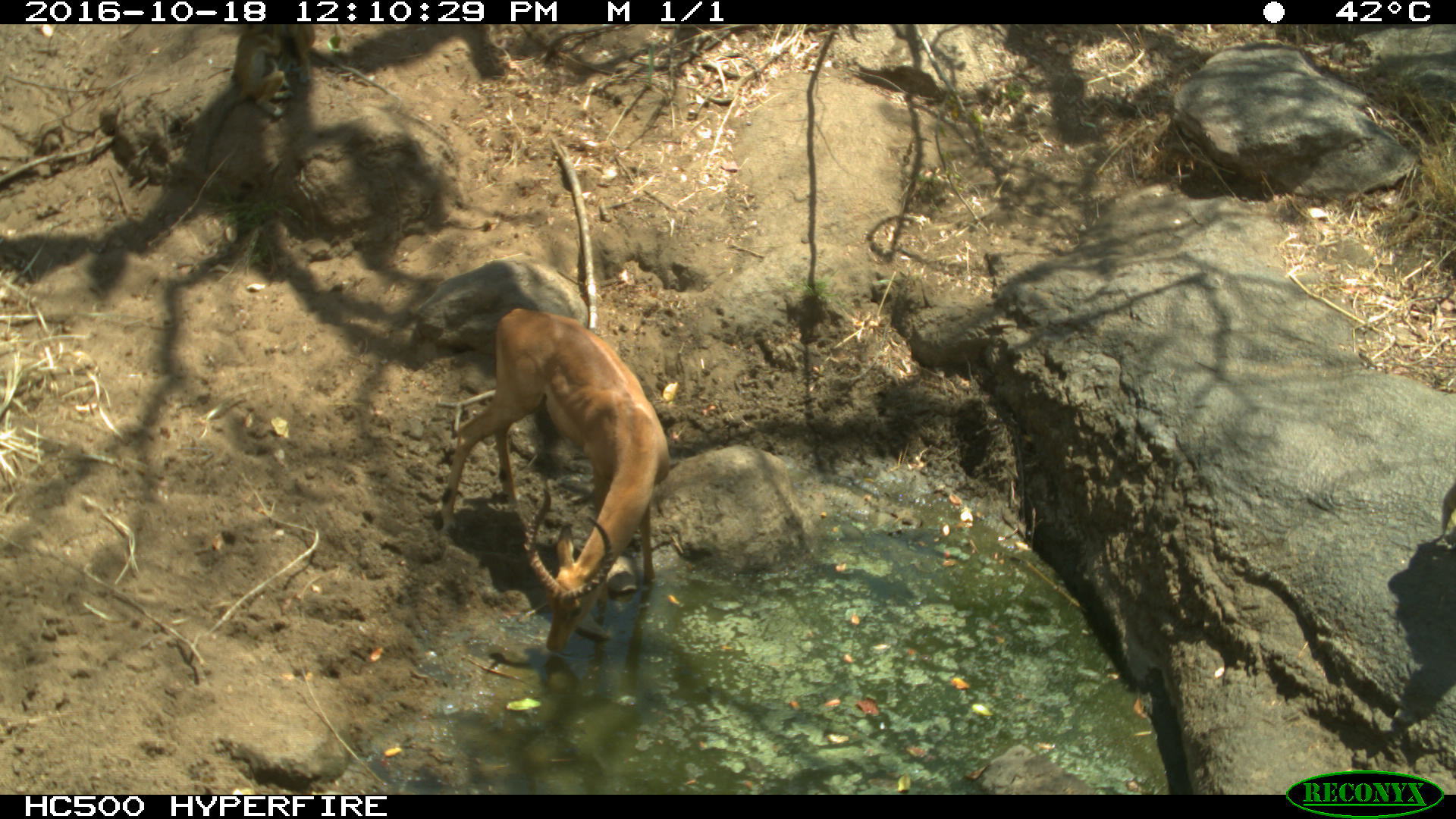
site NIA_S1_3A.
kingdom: Animalia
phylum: Chordata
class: Mammalia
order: Artiodactyla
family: Bovidae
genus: Aepyceros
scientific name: Aepyceros melampus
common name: impala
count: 1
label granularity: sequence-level